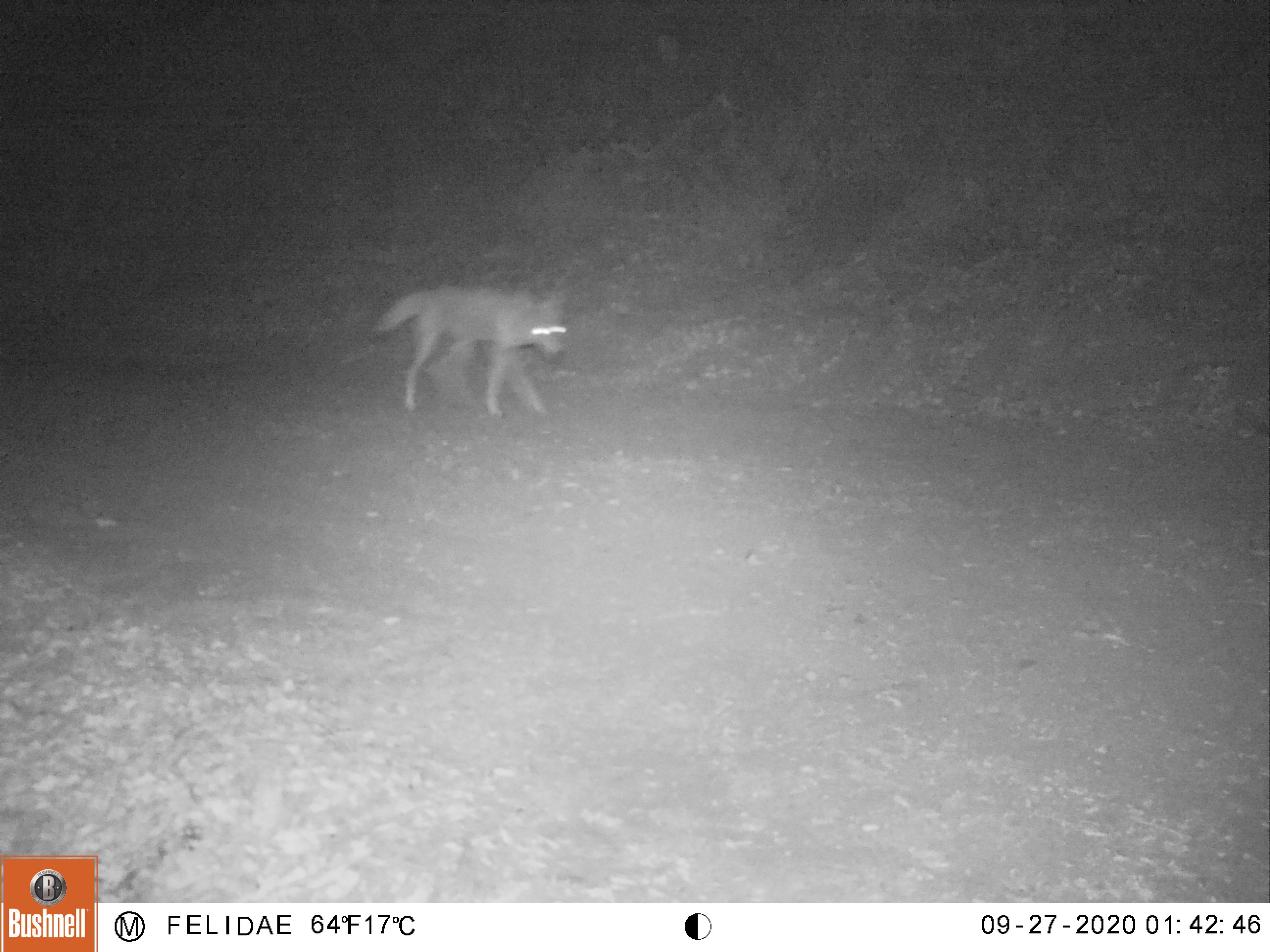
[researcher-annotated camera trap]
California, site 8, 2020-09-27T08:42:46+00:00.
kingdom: Animalia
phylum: Chordata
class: Mammalia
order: Carnivora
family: Canidae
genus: Canis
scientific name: Canis latrans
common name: coyote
Coyote (Canis latrans).